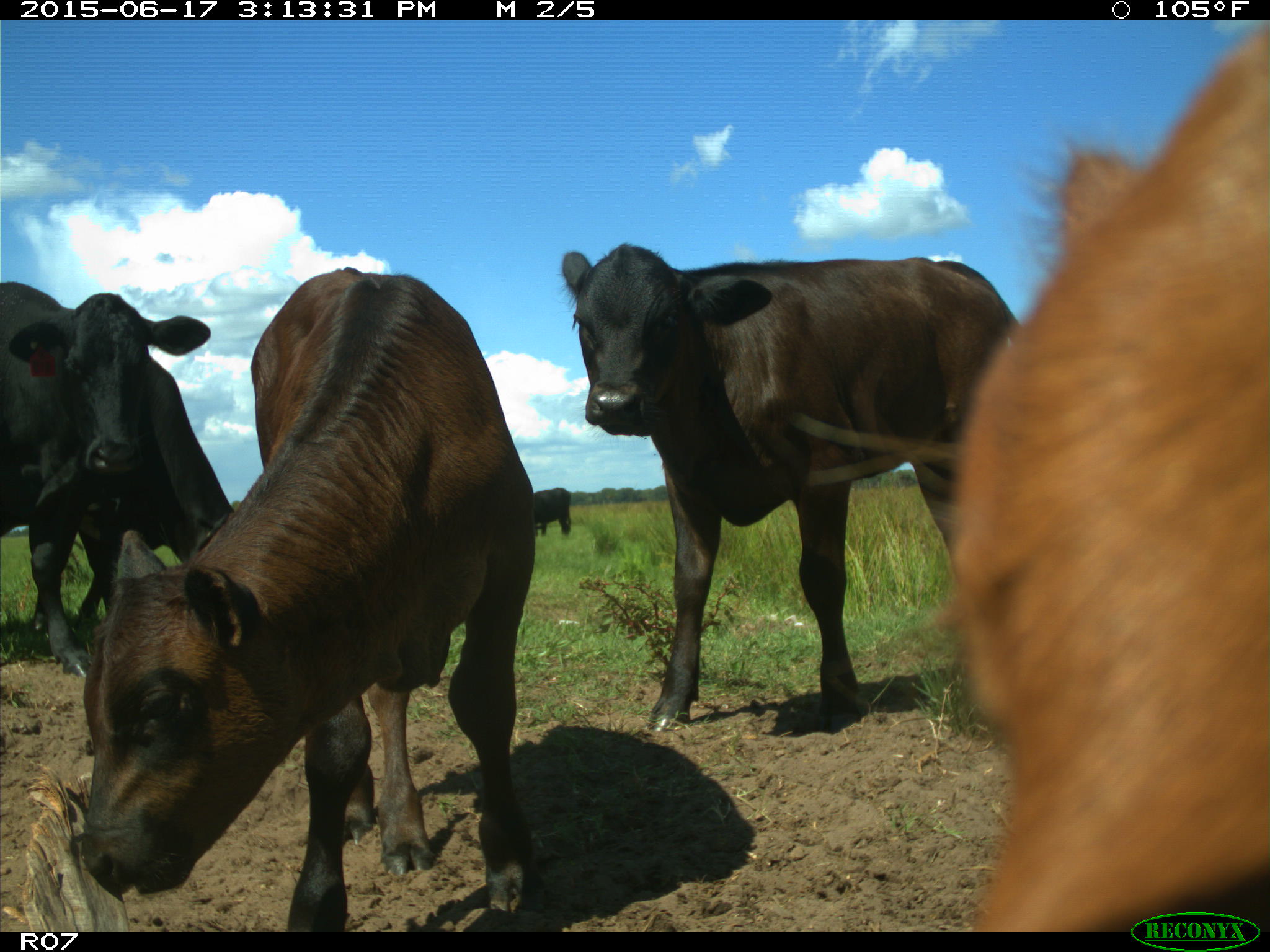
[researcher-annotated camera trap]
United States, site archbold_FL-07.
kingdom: Animalia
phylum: Chordata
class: Mammalia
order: Artiodactyla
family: Bovidae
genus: Bos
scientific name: Bos taurus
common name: domestic cow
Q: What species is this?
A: Bos taurus (domestic cow).